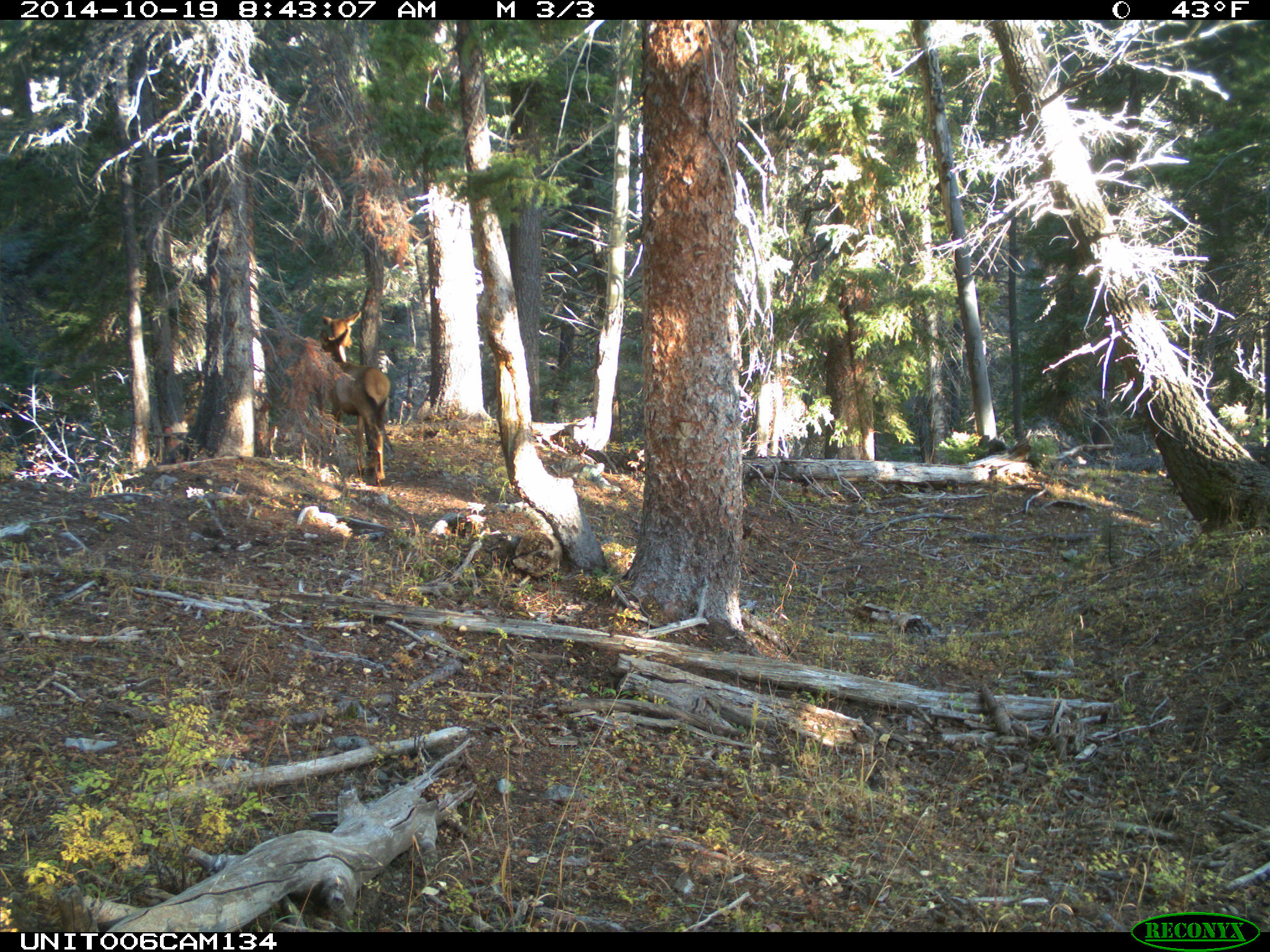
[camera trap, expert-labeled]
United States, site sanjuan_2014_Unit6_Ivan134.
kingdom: Animalia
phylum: Chordata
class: Mammalia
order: Artiodactyla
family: Cervidae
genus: Cervus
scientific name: Cervus elaphus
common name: red deer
Cervus elaphus (red deer).